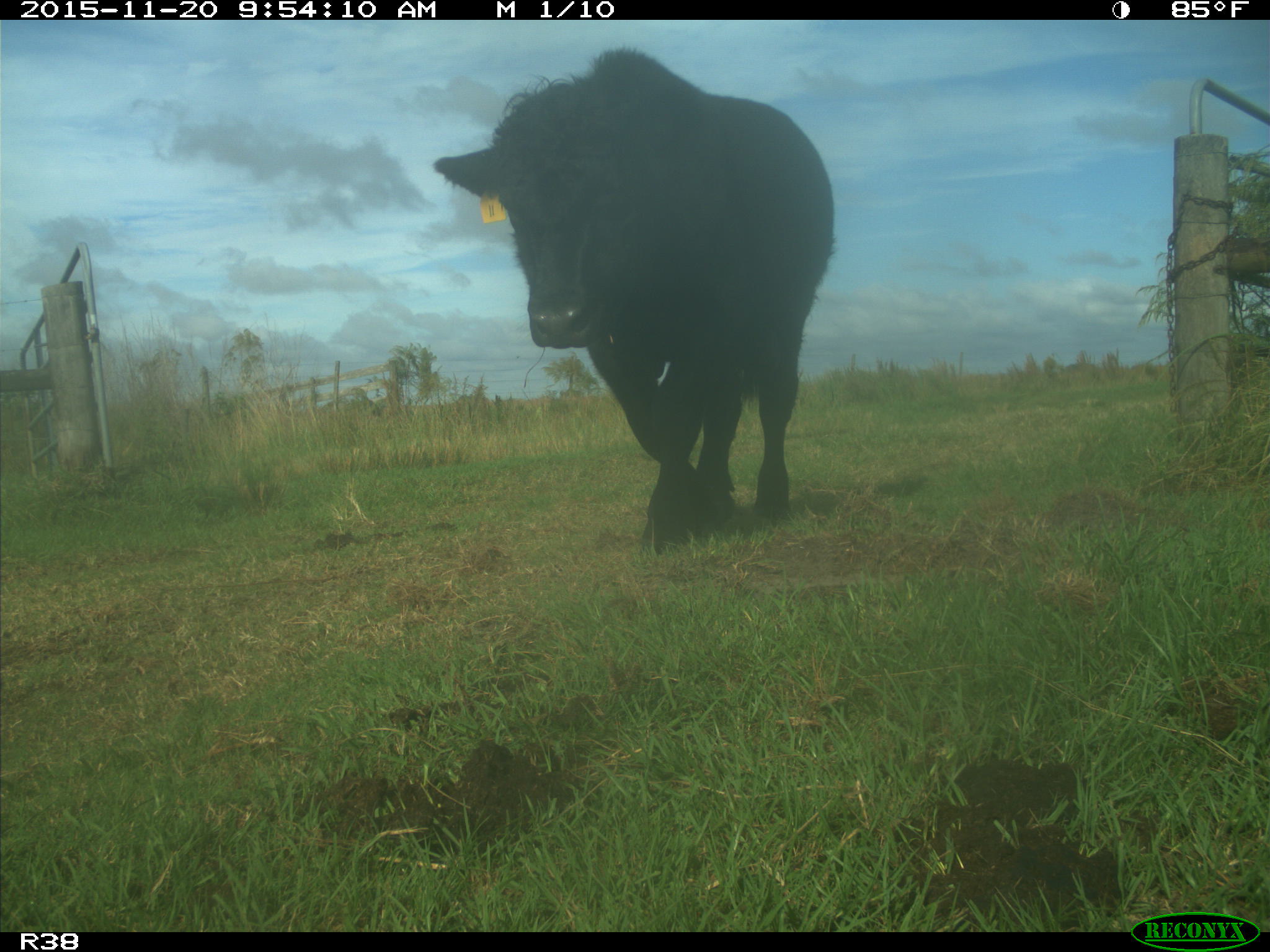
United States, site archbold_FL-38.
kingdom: Animalia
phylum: Chordata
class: Mammalia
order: Artiodactyla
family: Bovidae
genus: Bos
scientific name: Bos taurus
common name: domestic cow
Bos taurus (domestic cow).